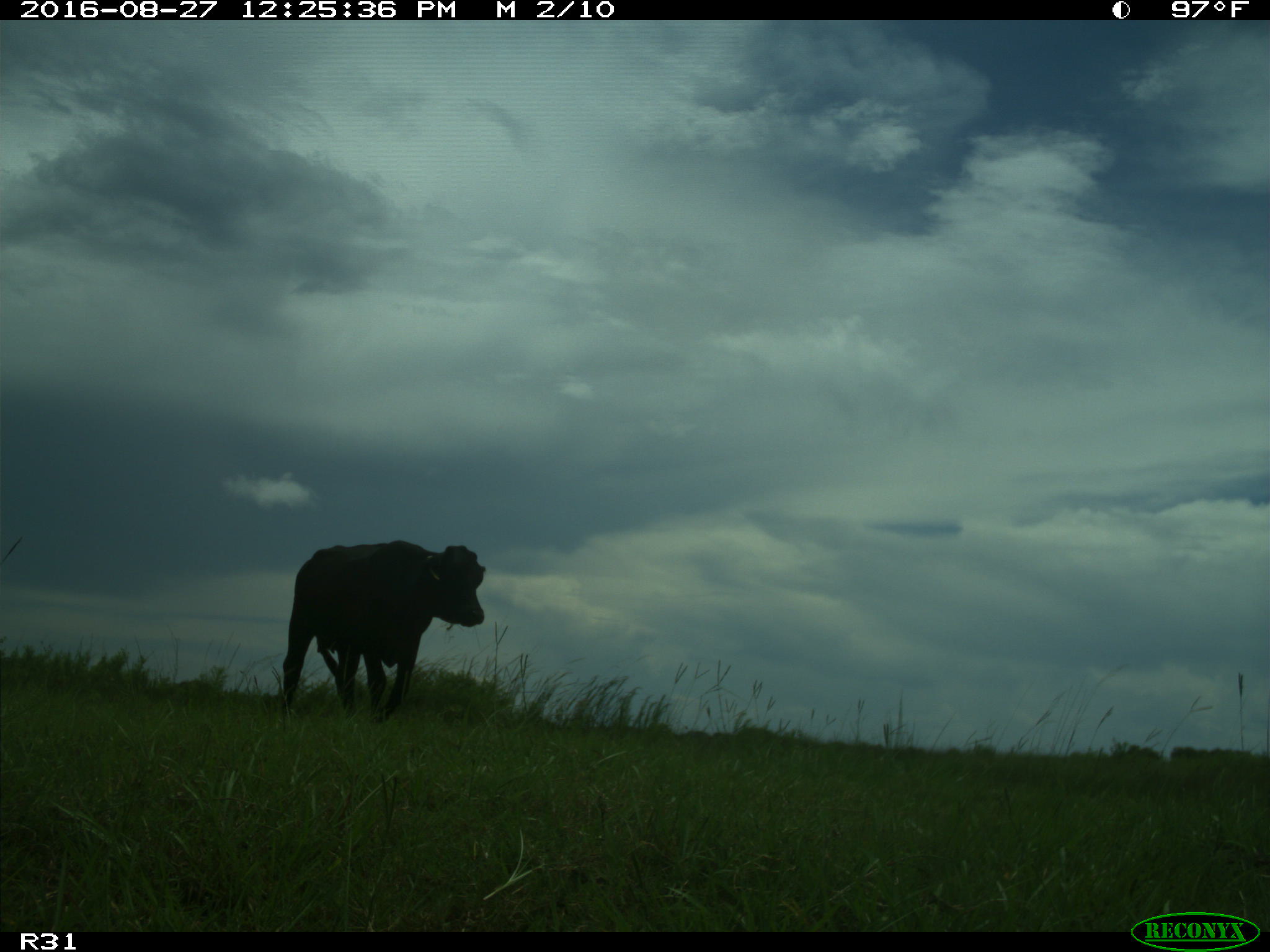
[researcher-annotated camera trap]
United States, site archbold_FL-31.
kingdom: Animalia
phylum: Chordata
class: Mammalia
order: Artiodactyla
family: Bovidae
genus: Bos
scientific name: Bos taurus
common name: domestic cow